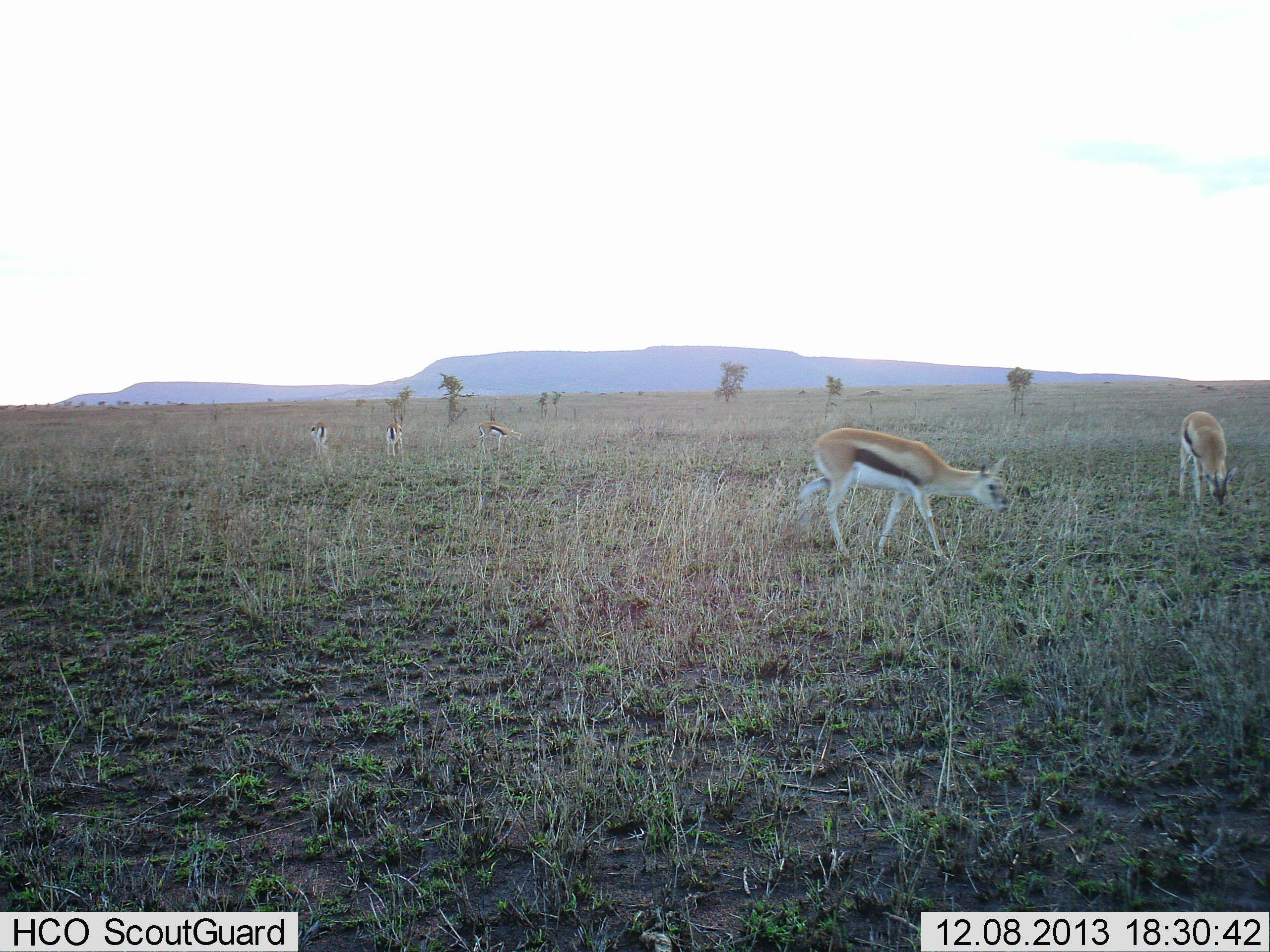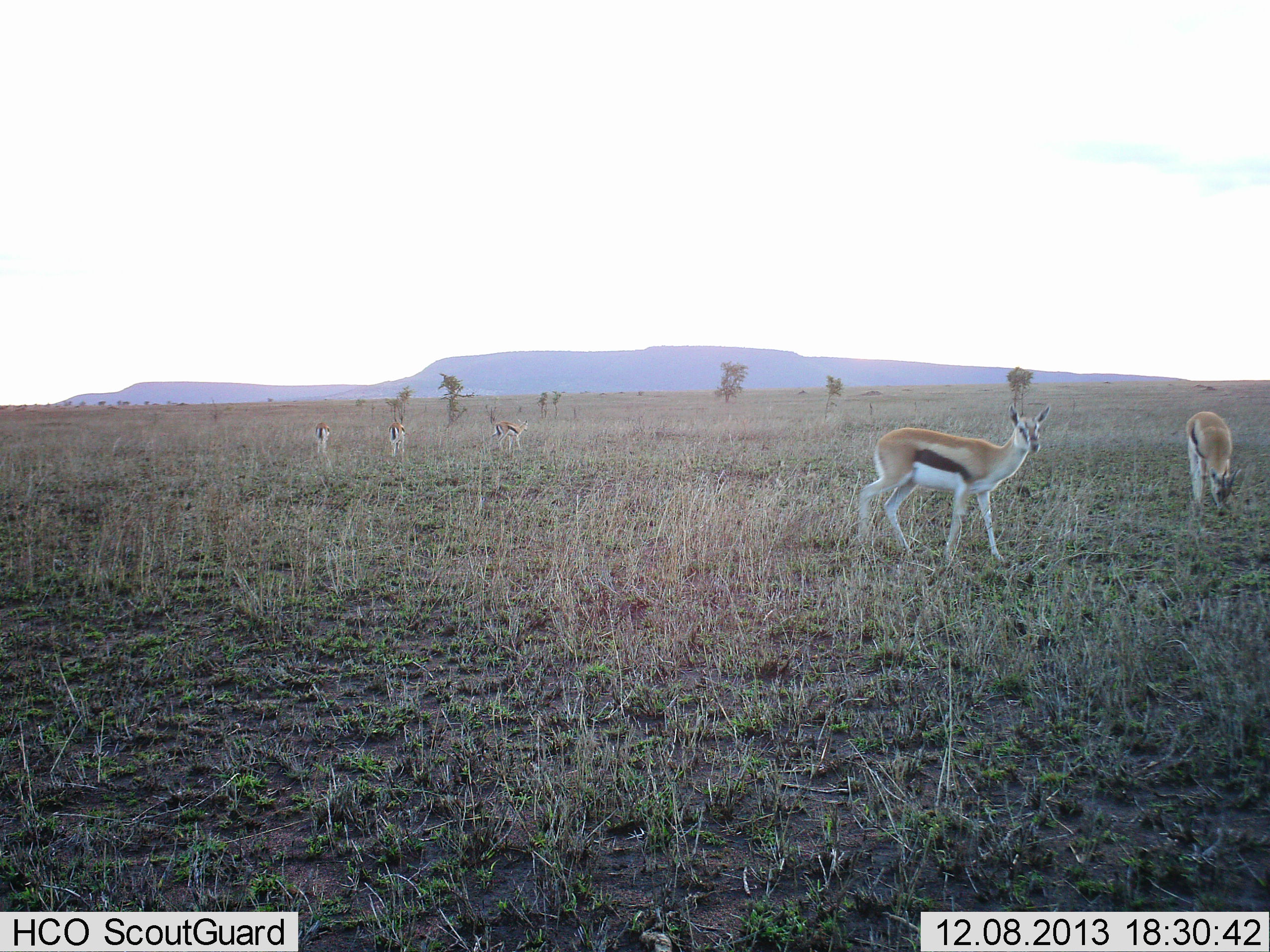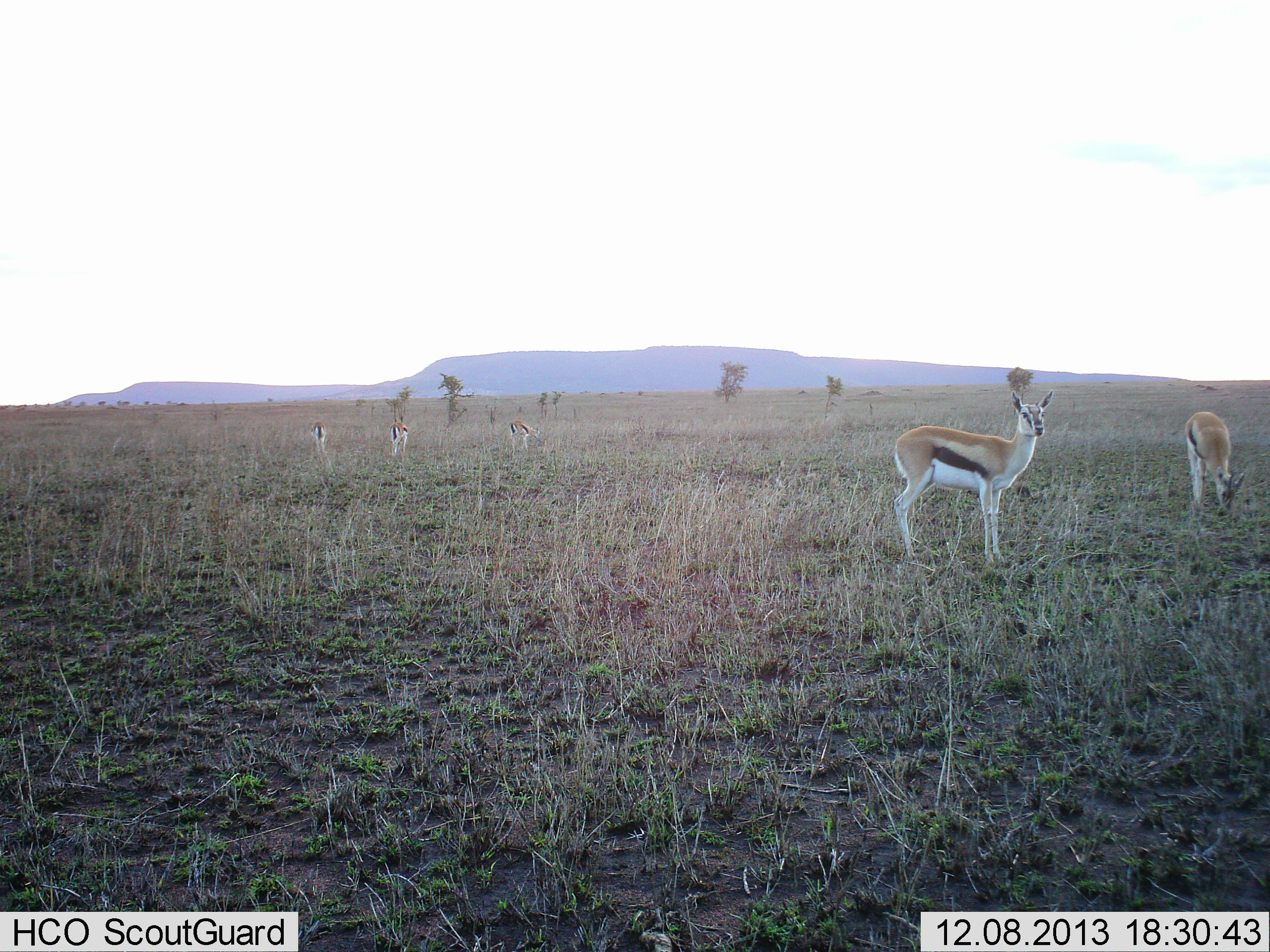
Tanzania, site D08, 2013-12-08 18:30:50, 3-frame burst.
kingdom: Animalia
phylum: Chordata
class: Mammalia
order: Artiodactyla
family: Bovidae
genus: Eudorcas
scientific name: Eudorcas thomsonii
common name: thomson's gazelle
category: gazellethomsons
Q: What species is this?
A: Gazellethomsons (thomson's gazelle) (Eudorcas thomsonii).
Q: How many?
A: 5.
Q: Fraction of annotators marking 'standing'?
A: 60%.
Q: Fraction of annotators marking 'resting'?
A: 0%.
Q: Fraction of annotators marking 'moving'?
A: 40%.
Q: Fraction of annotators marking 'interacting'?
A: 0%.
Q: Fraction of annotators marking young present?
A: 0%.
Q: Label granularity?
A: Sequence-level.